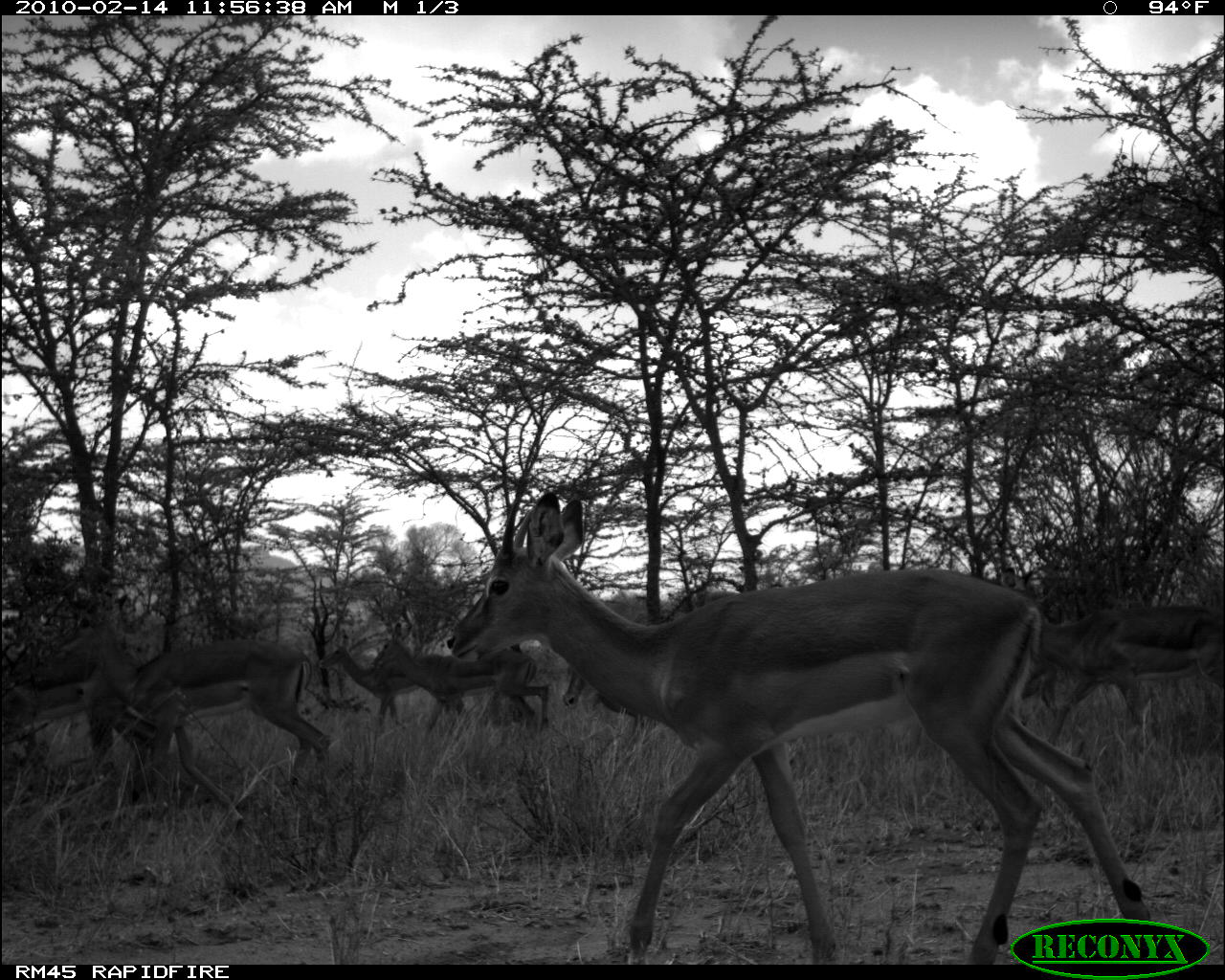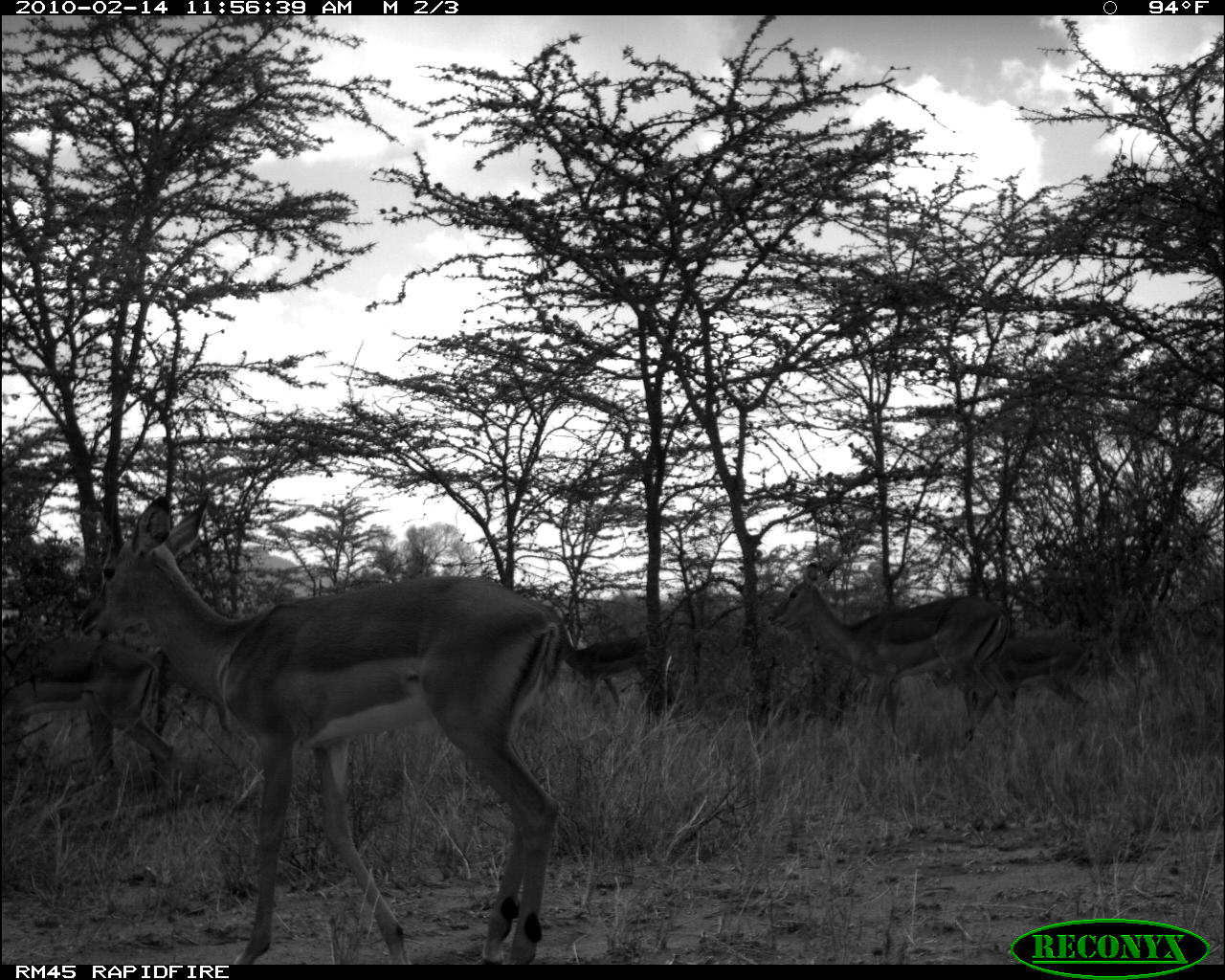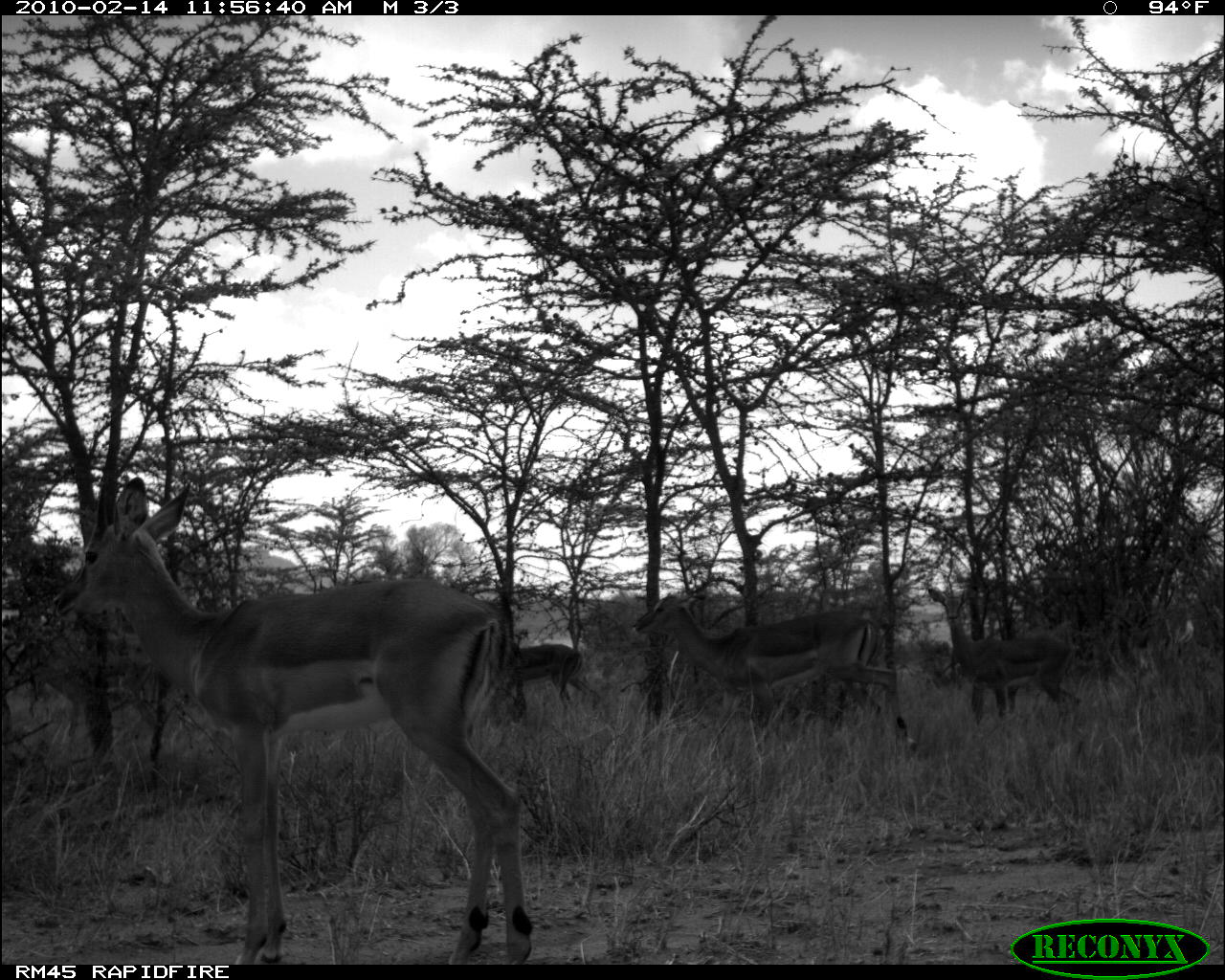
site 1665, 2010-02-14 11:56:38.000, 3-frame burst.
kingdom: Animalia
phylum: Chordata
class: Mammalia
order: Artiodactyla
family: Bovidae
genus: Aepyceros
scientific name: Aepyceros melampus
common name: impala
Aepyceros melampus (impala), count 6.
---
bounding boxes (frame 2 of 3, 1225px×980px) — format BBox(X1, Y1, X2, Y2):
aepyceros melampus: BBox(75, 492, 572, 965); BBox(766, 558, 1019, 752); BBox(0, 634, 182, 805); BBox(928, 626, 1099, 726); BBox(545, 602, 660, 708)